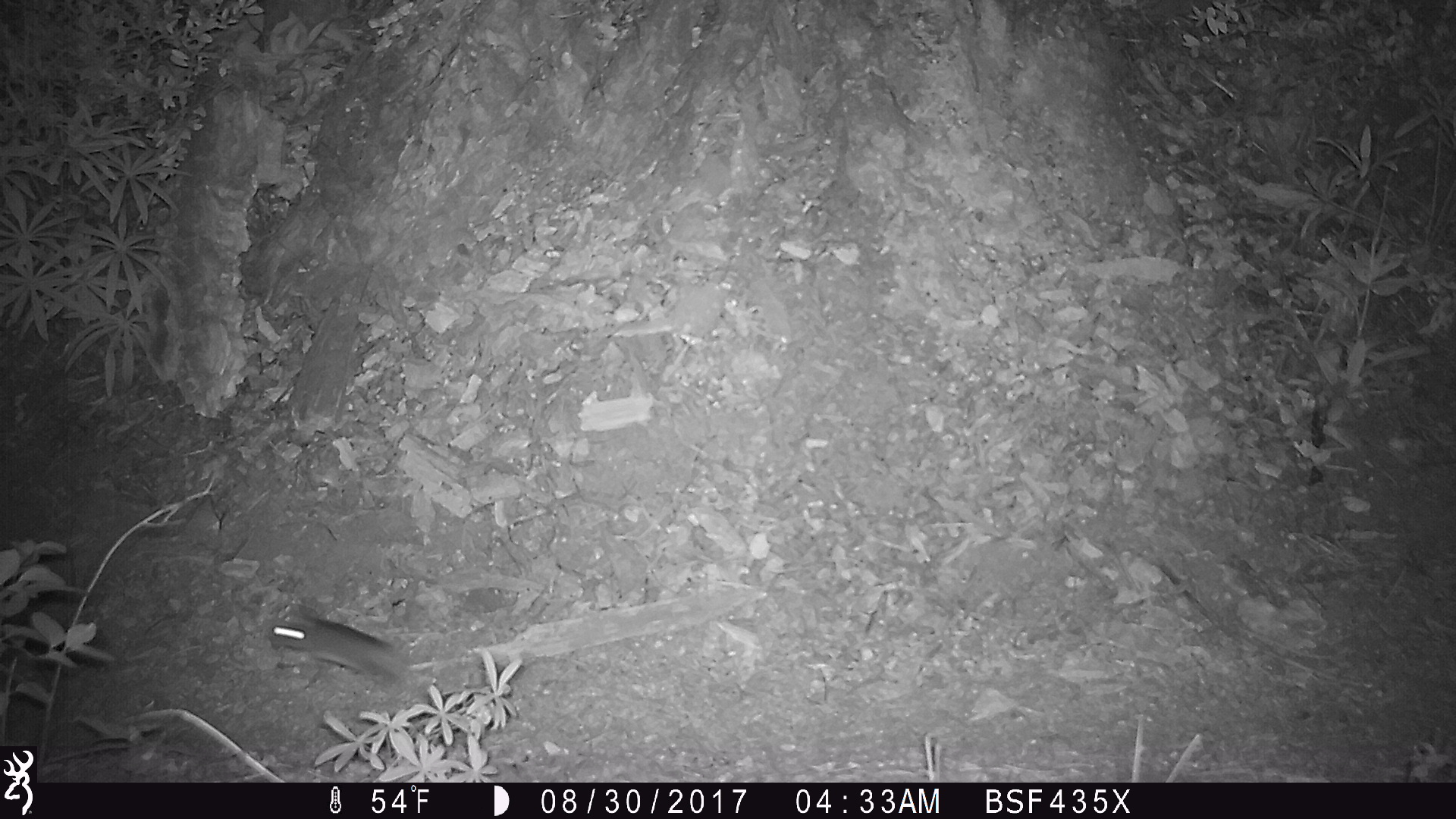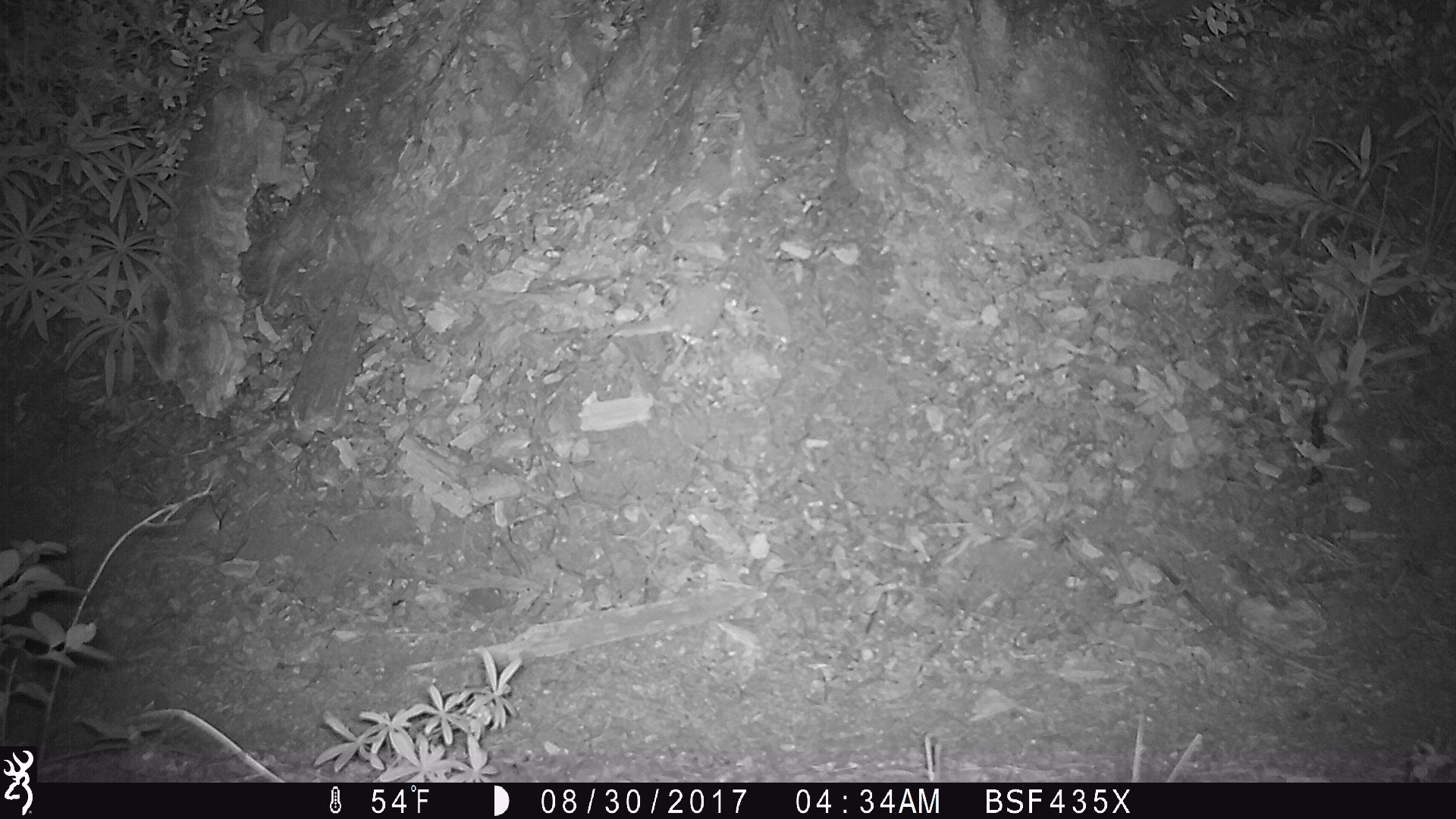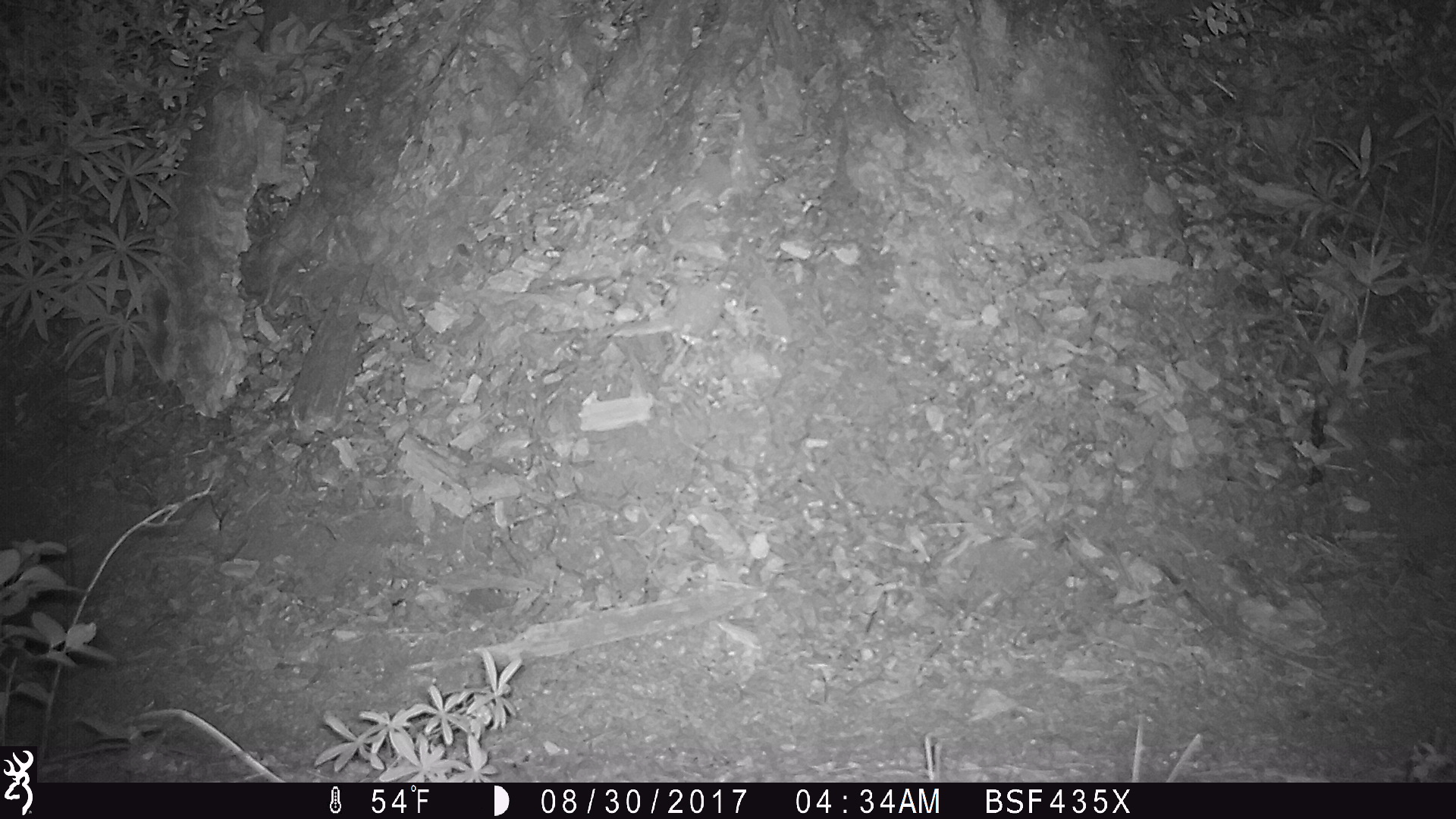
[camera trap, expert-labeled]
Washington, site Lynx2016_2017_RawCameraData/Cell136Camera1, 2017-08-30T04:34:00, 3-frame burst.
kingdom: Animalia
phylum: Chordata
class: Mammalia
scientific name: Mammalia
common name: small mammal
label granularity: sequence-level